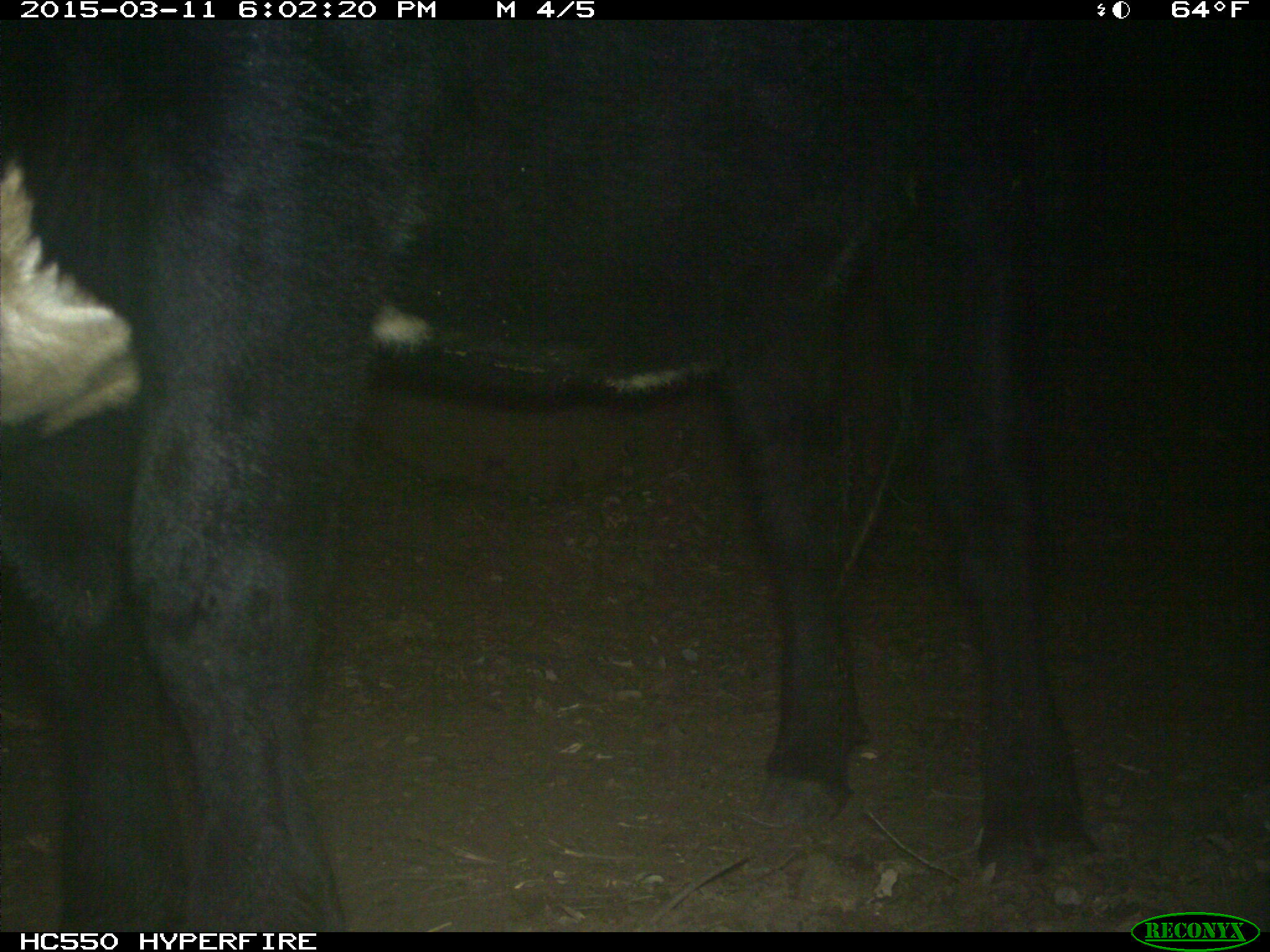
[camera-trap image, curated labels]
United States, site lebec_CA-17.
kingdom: Animalia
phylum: Chordata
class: Mammalia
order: Artiodactyla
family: Bovidae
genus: Bos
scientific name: Bos taurus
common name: domestic cow